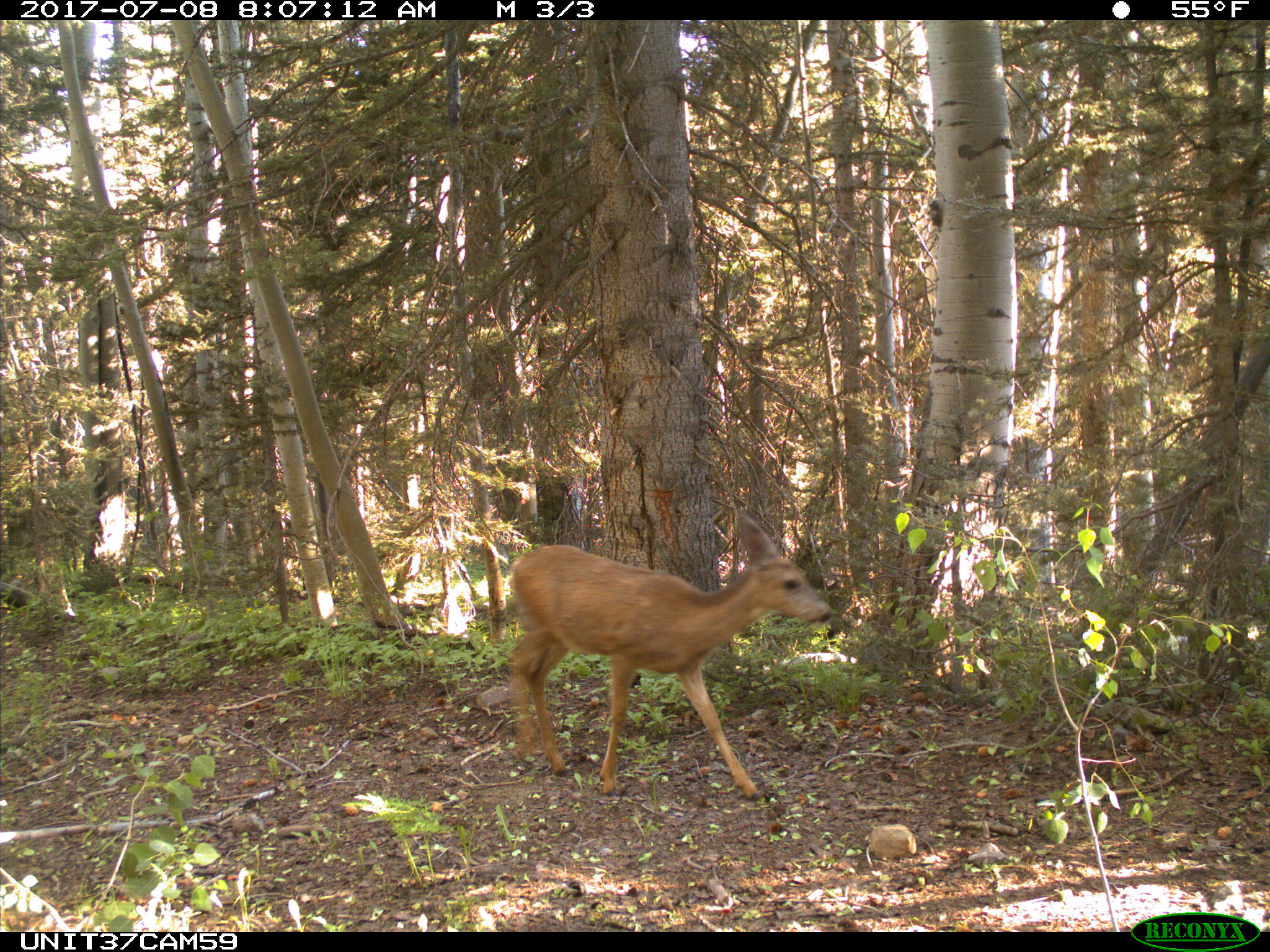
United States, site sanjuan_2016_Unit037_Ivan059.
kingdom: Animalia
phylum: Chordata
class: Mammalia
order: Artiodactyla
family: Cervidae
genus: Odocoileus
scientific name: Odocoileus hemionus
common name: mule deer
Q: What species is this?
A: Odocoileus hemionus (mule deer).